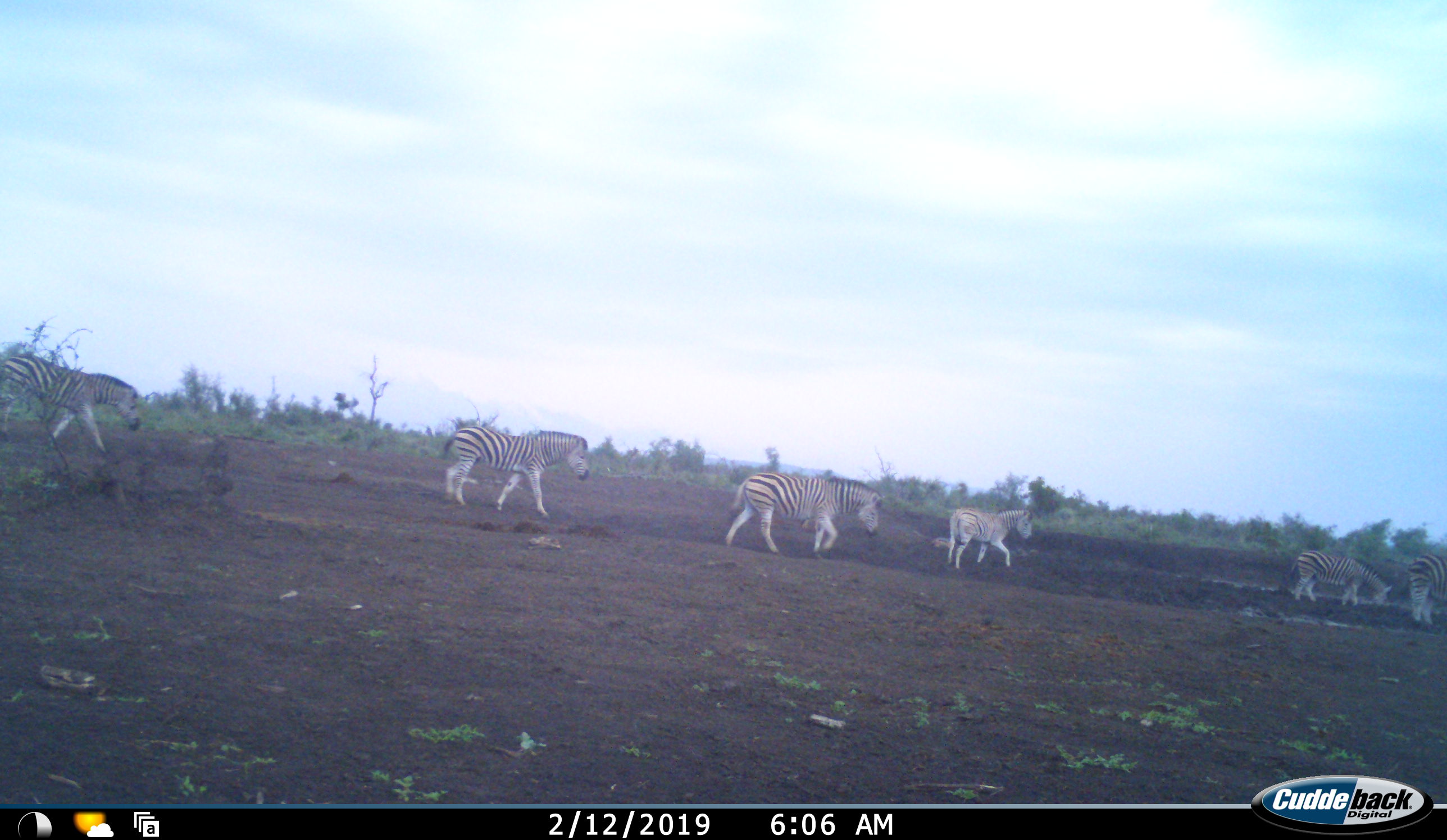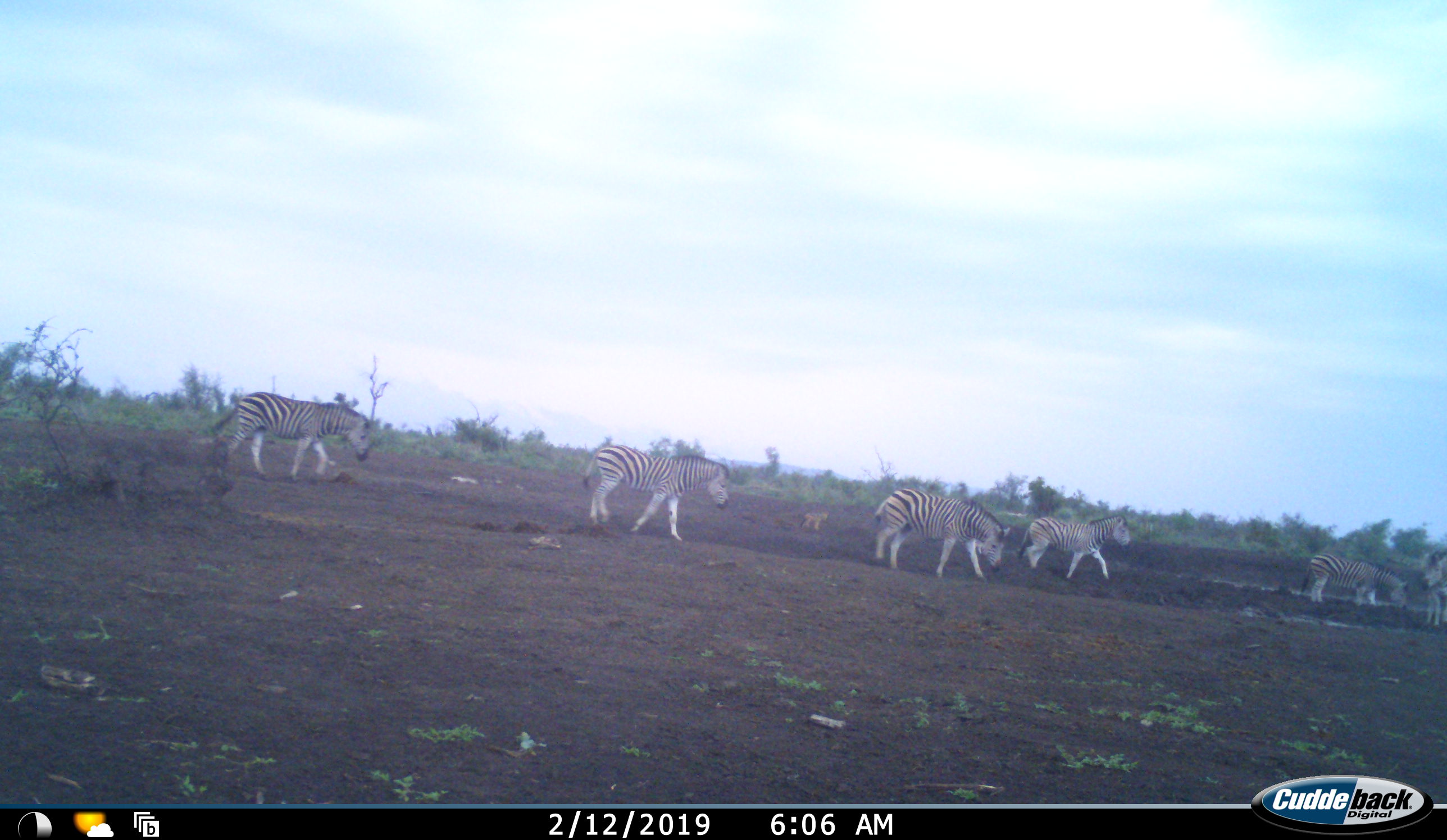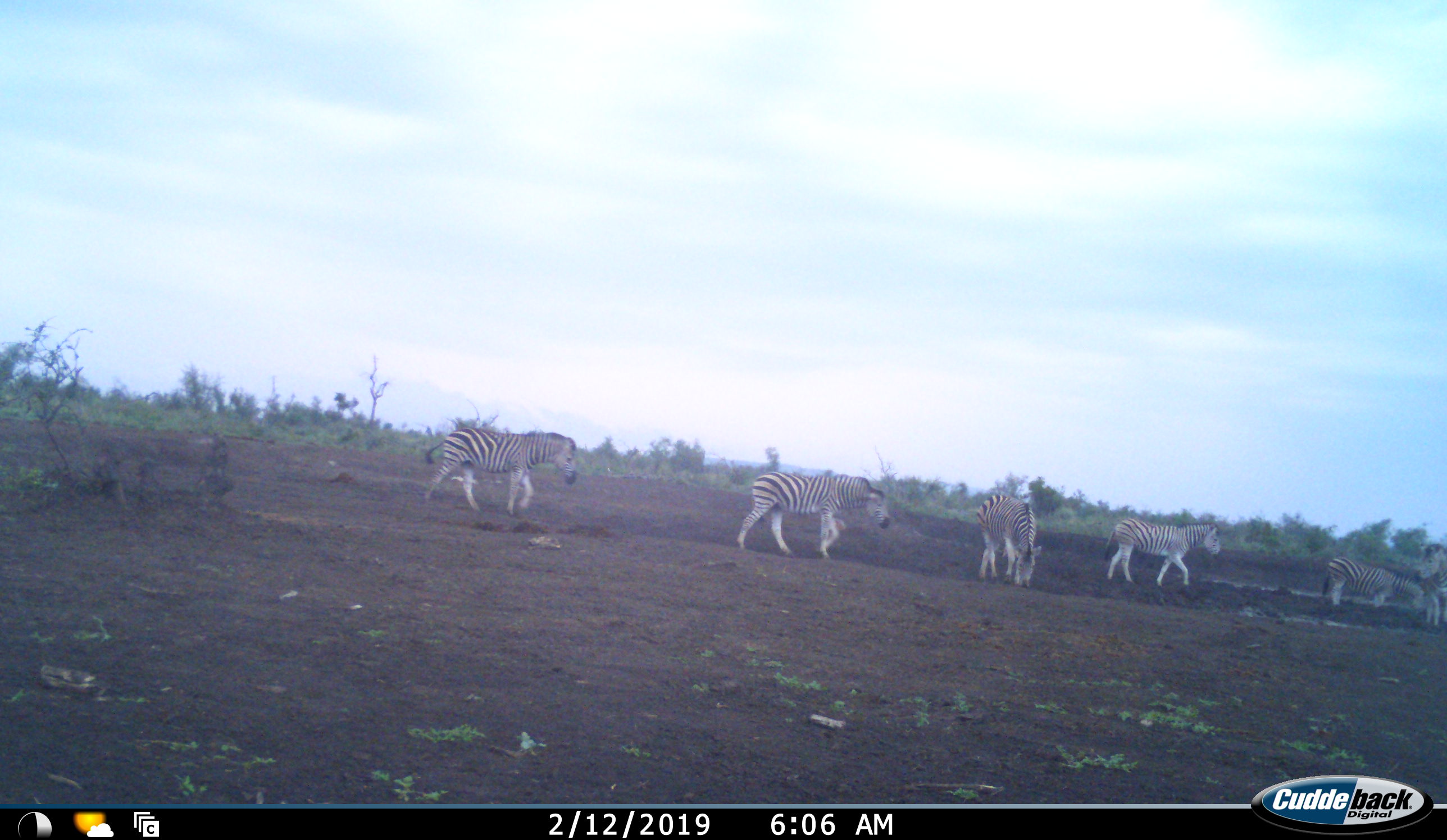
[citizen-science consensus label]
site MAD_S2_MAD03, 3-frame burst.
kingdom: Animalia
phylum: Chordata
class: Mammalia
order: Perissodactyla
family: Equidae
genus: Equus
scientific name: Equus quagga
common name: plains zebra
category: zebraplains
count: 6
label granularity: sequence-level